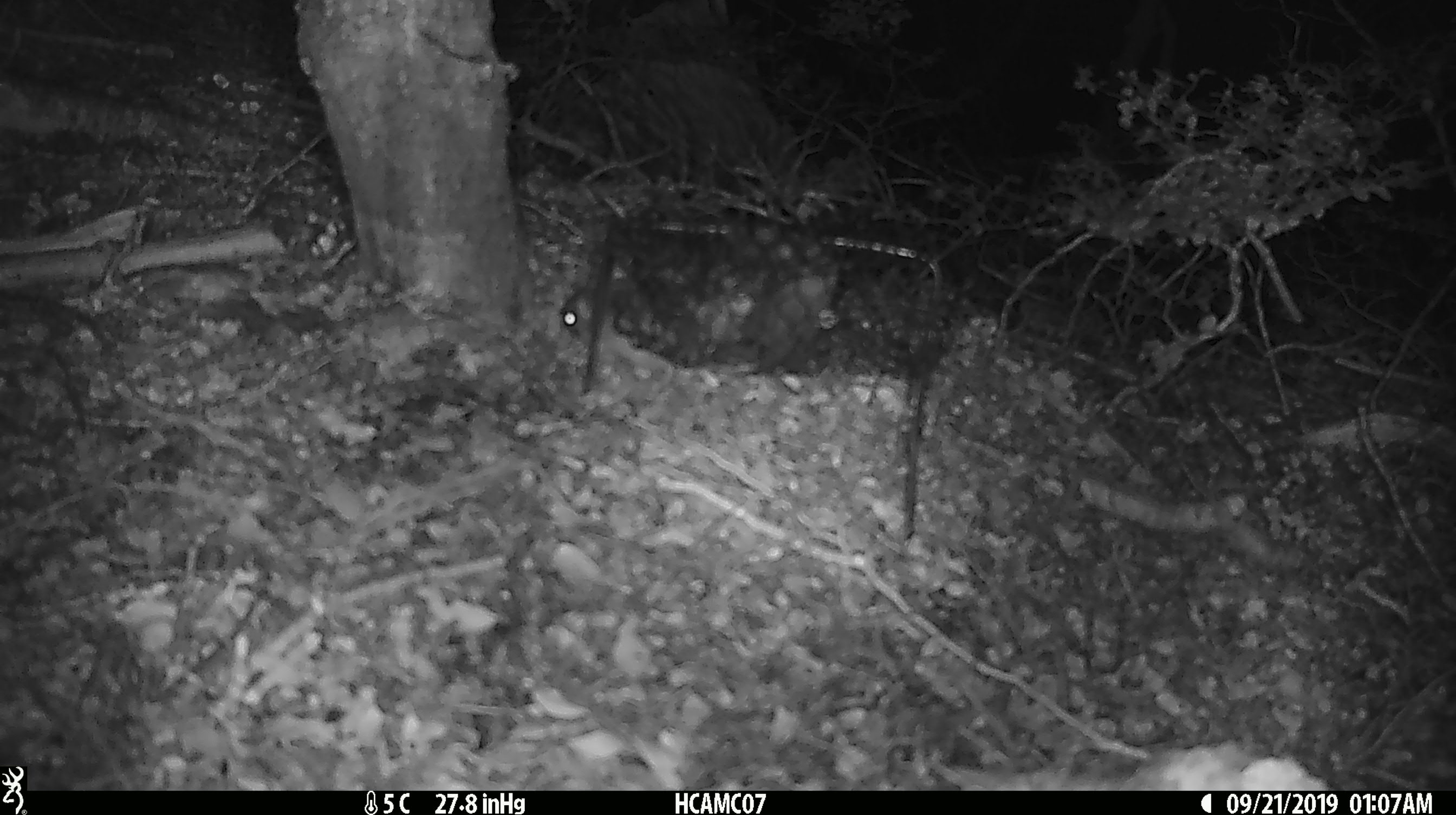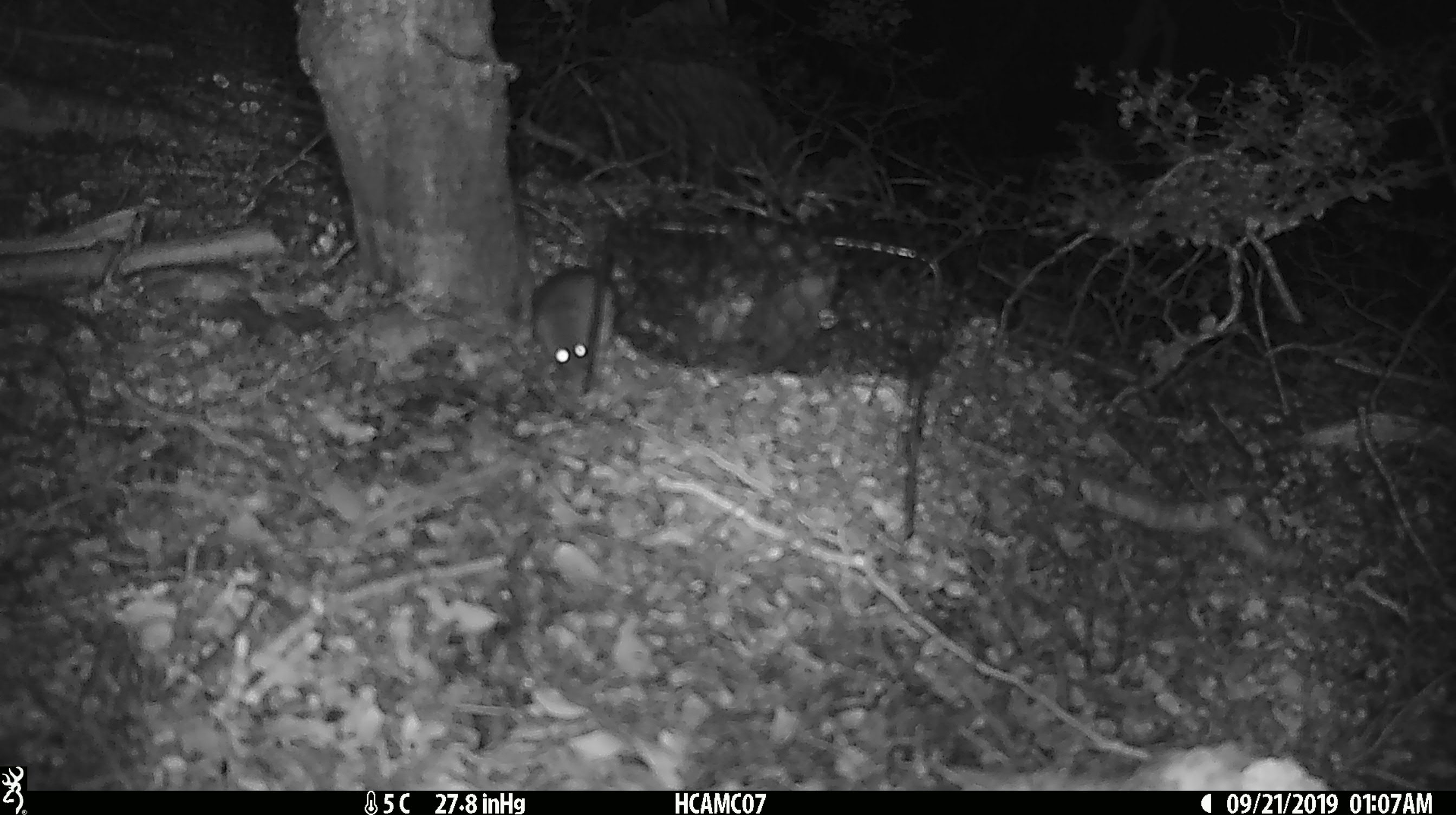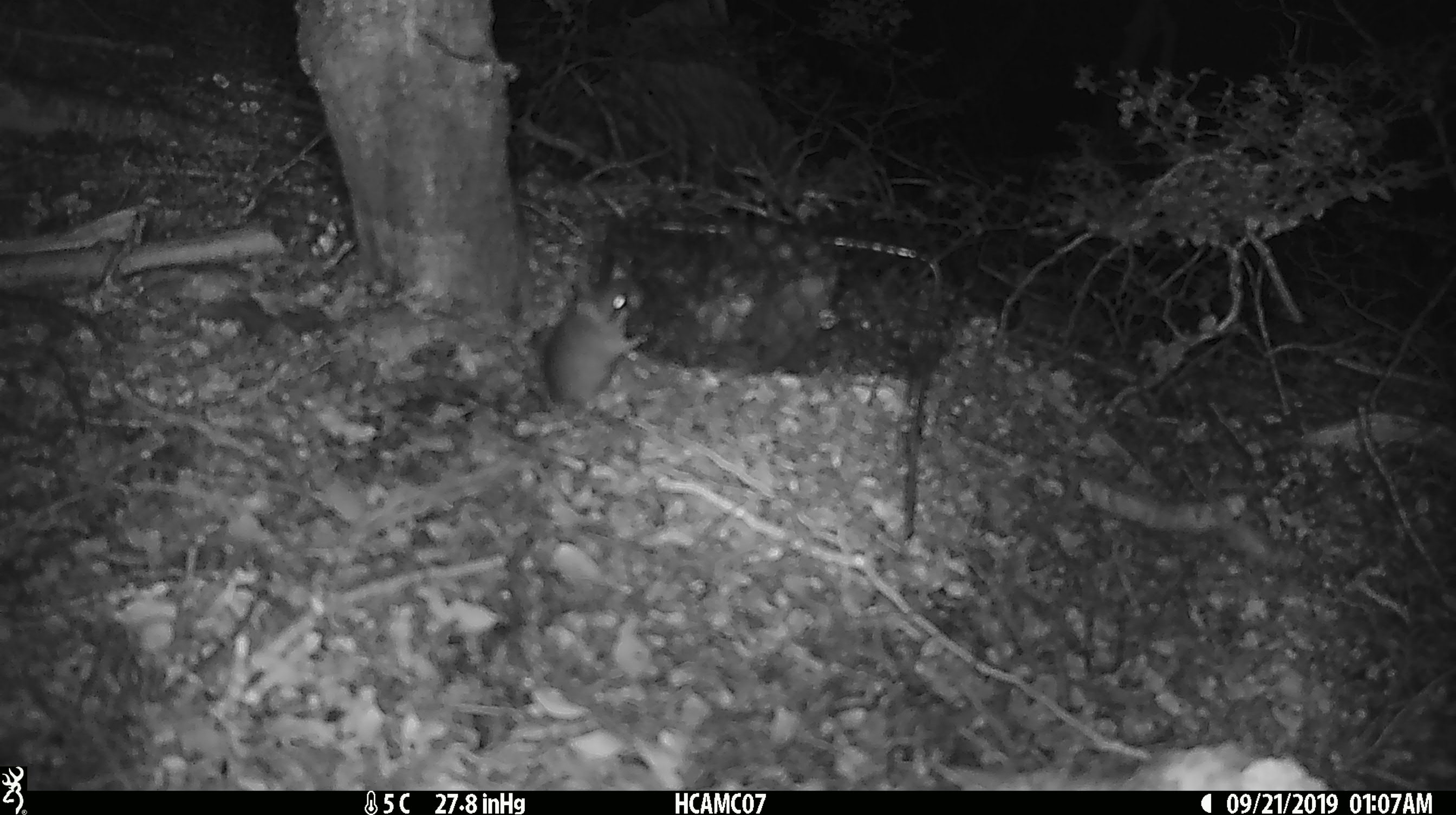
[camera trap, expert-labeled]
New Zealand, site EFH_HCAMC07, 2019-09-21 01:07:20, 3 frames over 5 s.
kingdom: Animalia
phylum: Chordata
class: Mammalia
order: Rodentia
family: Muridae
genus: Mus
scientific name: Mus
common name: mouse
Mouse (Mus).